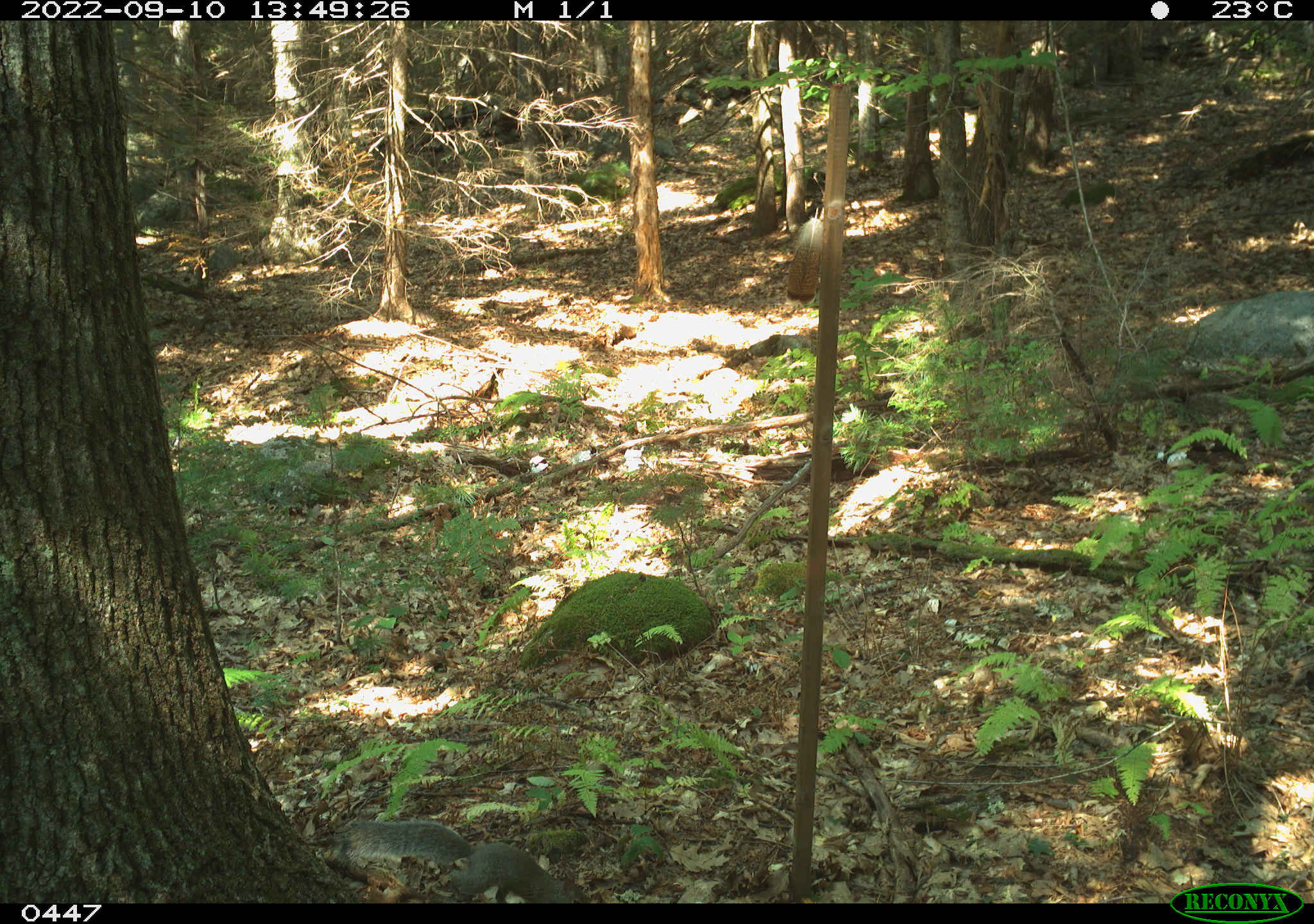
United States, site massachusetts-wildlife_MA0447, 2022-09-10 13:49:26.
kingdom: Animalia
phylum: Chordata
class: Mammalia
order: Rodentia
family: Sciuridae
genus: Sciurus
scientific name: Sciurus carolinensis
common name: gray squirrel